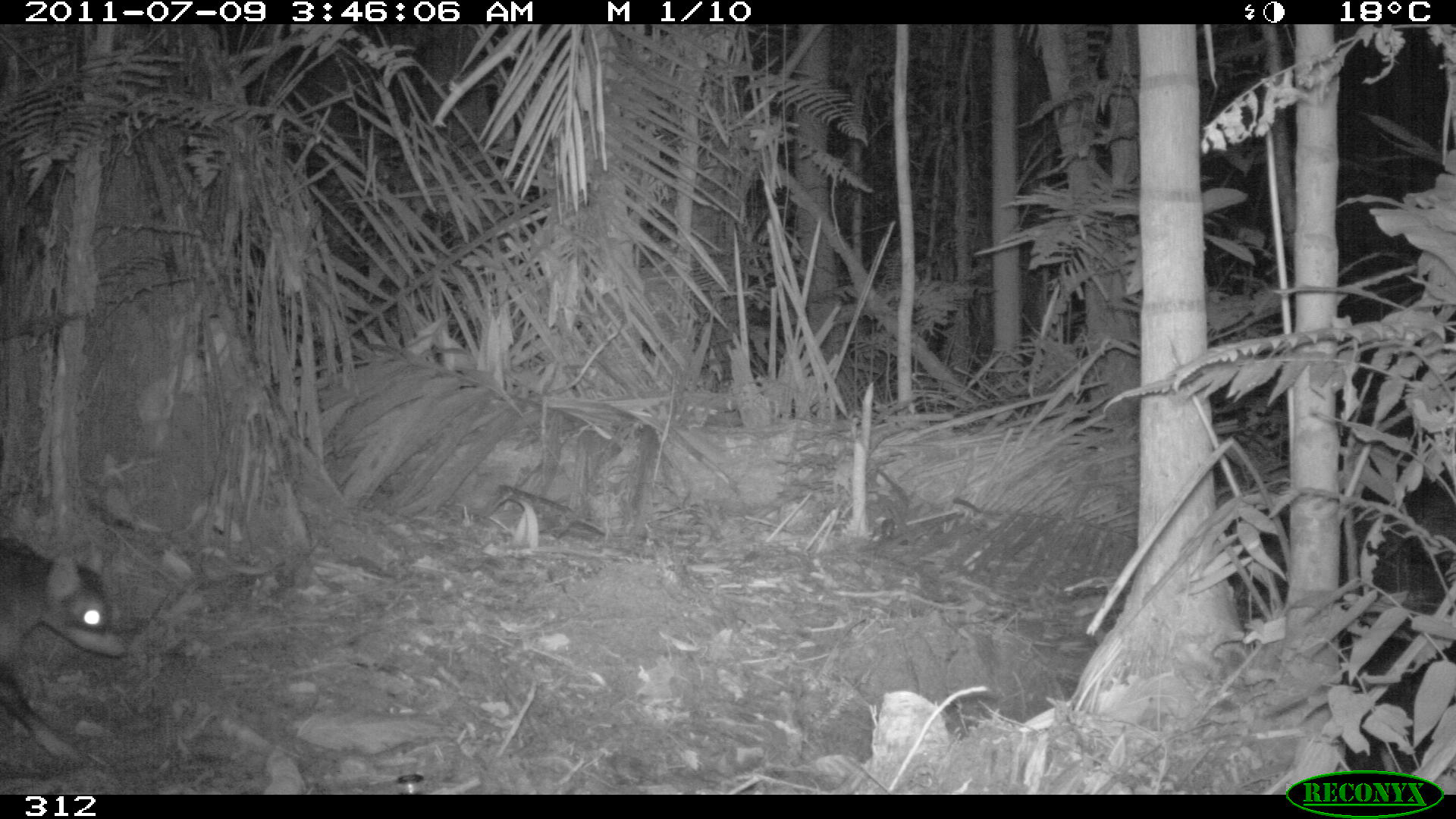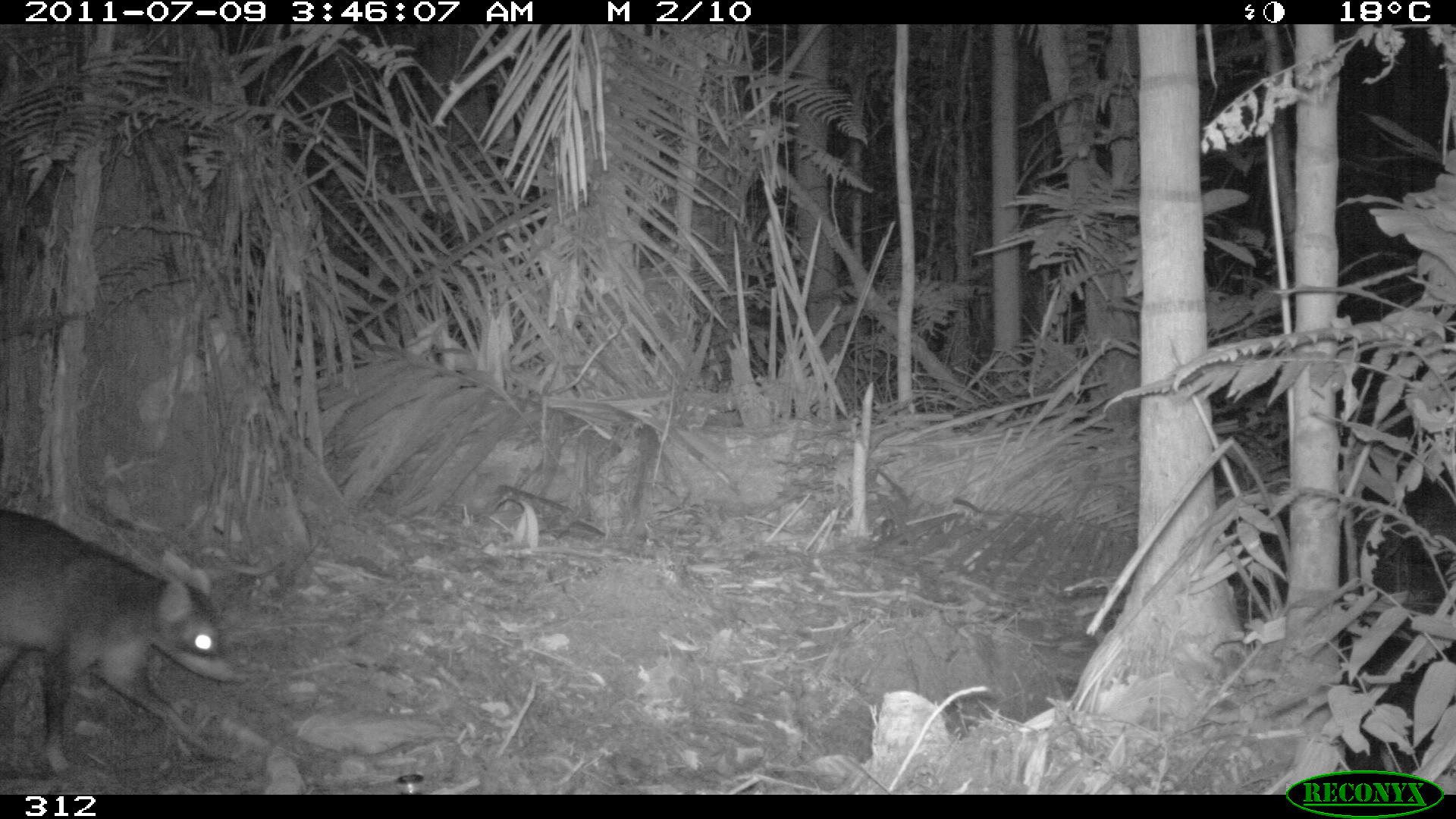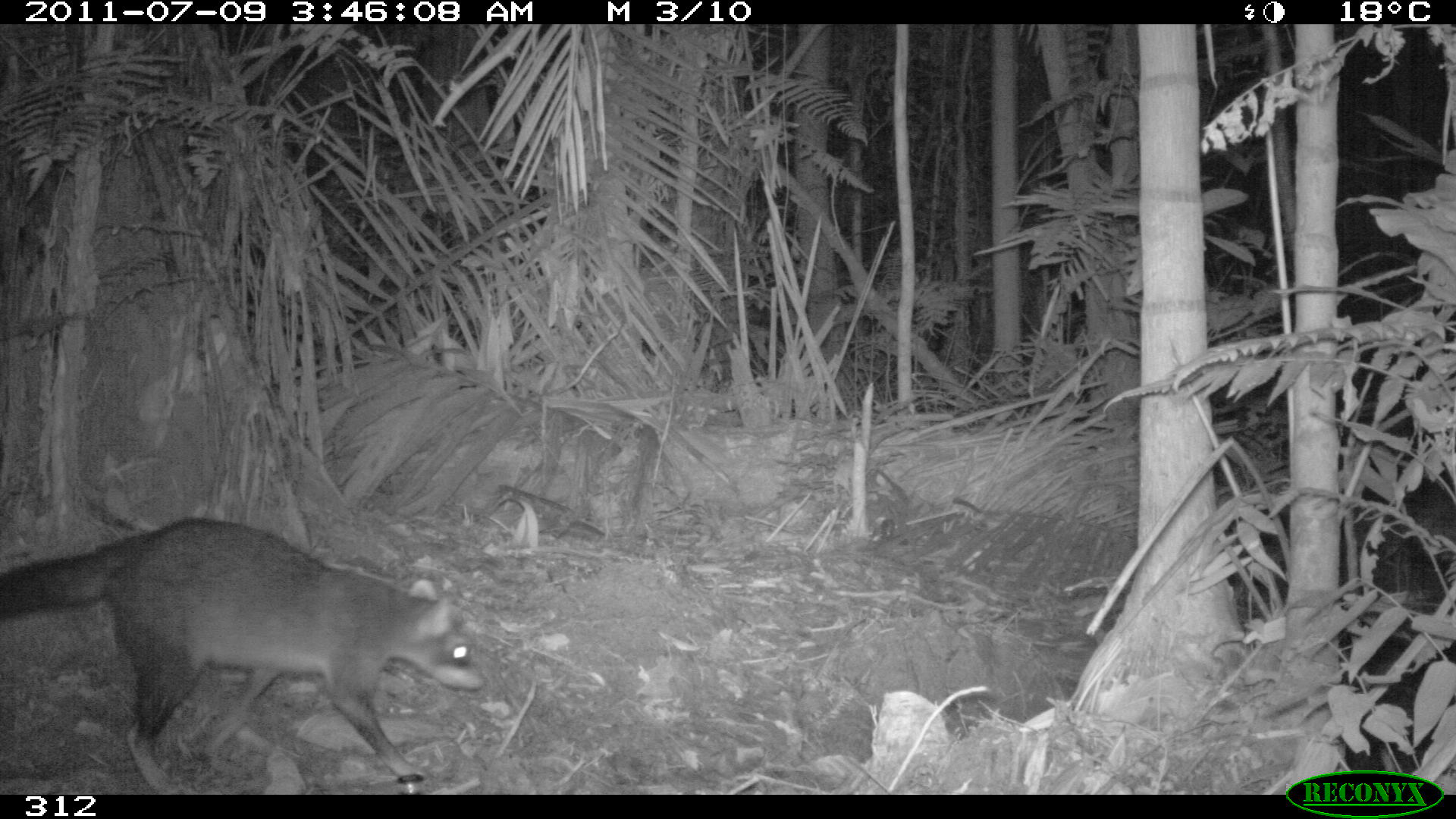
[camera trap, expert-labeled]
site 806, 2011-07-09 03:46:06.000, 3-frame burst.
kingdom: Animalia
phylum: Chordata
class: Mammalia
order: Carnivora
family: Procyonidae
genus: Procyon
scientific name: Procyon cancrivorus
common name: crab-eating raccoon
Procyon cancrivorus (crab-eating raccoon).